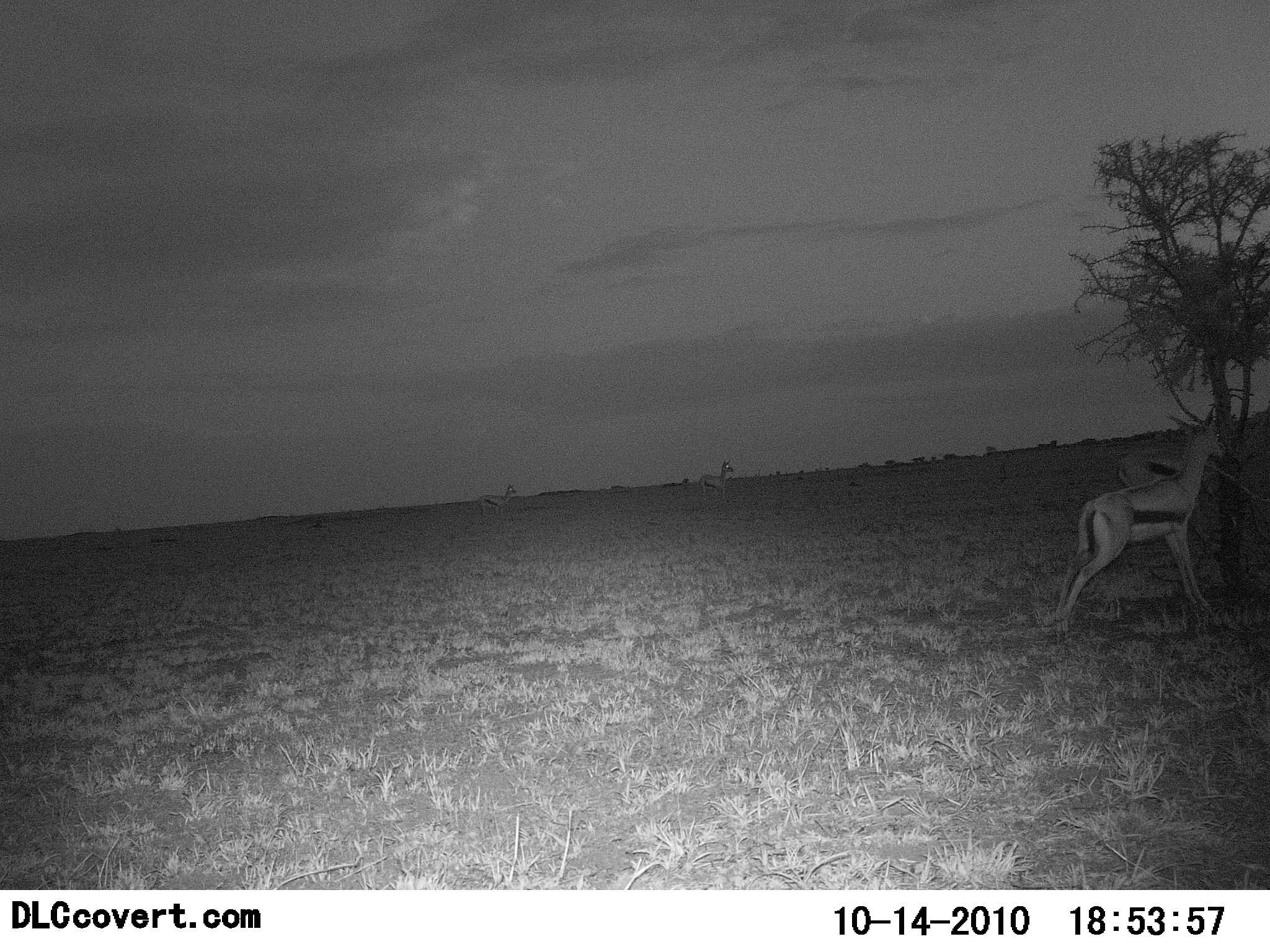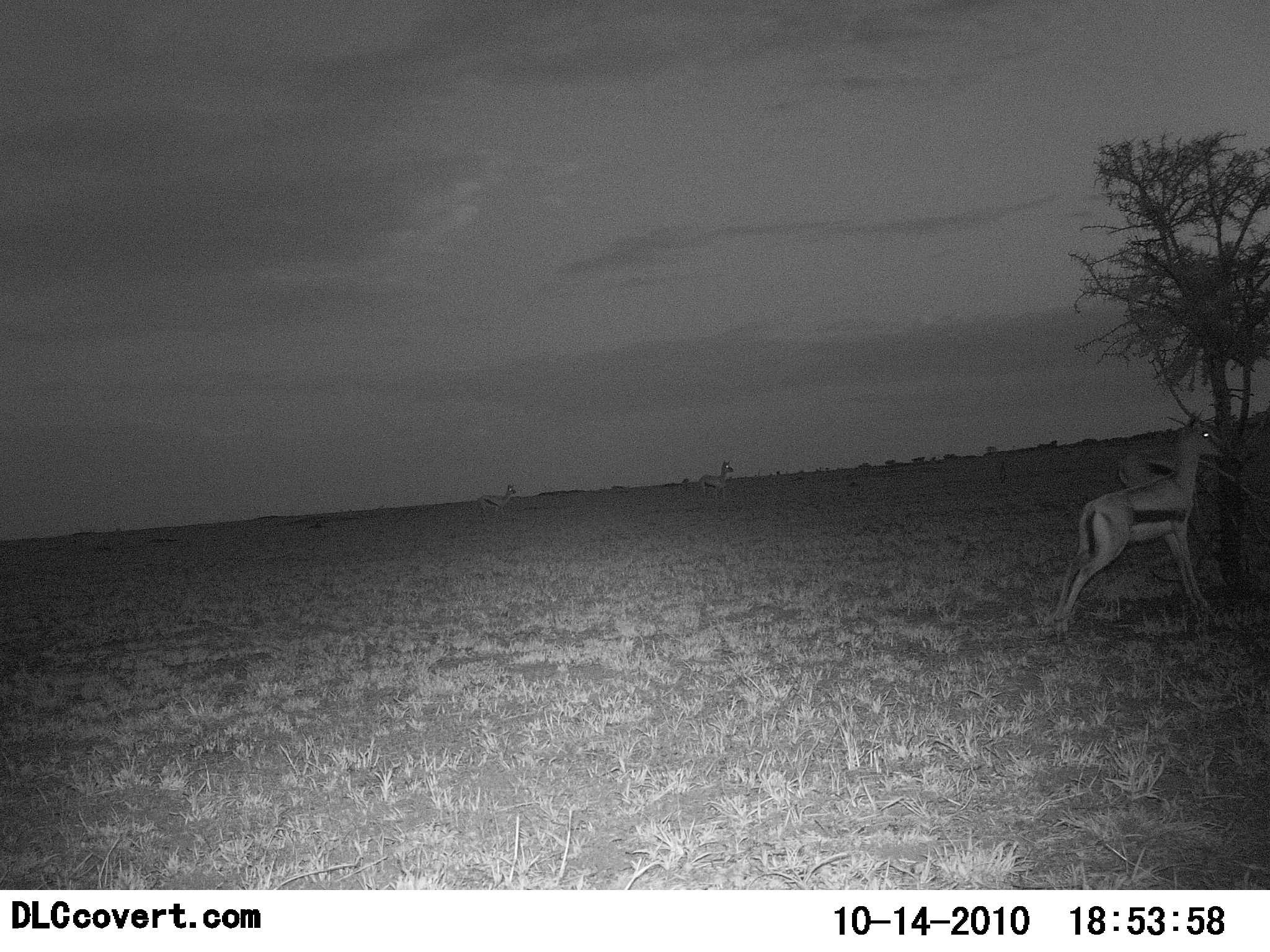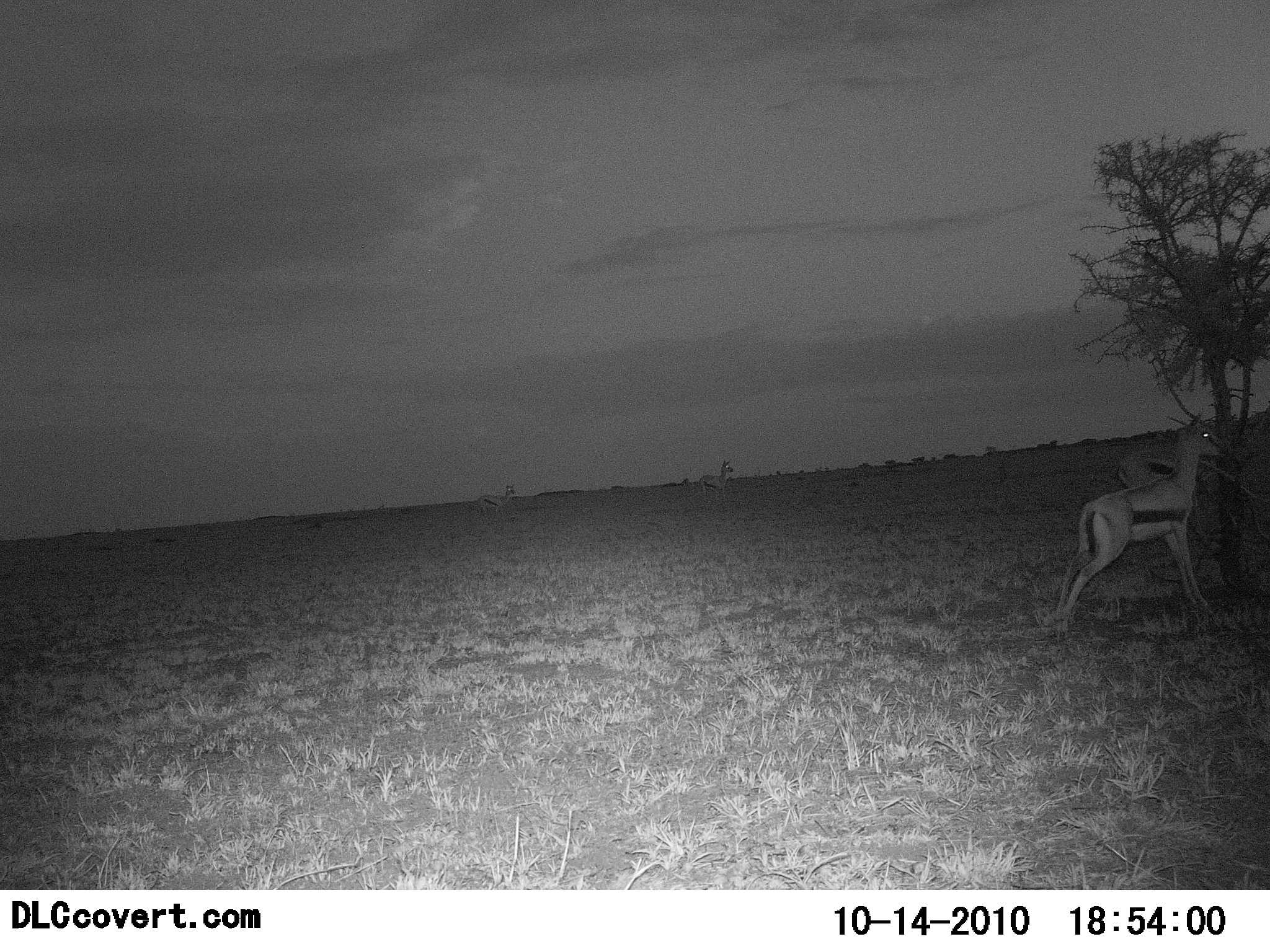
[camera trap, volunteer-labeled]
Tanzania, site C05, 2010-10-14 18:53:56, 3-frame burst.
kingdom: Animalia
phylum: Chordata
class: Mammalia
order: Artiodactyla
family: Bovidae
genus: Eudorcas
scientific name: Eudorcas thomsonii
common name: thomson's gazelle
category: gazellethomsons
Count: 2.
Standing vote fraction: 82%.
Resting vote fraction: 0%.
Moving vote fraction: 0%.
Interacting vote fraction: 6%.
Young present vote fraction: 0%.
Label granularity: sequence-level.